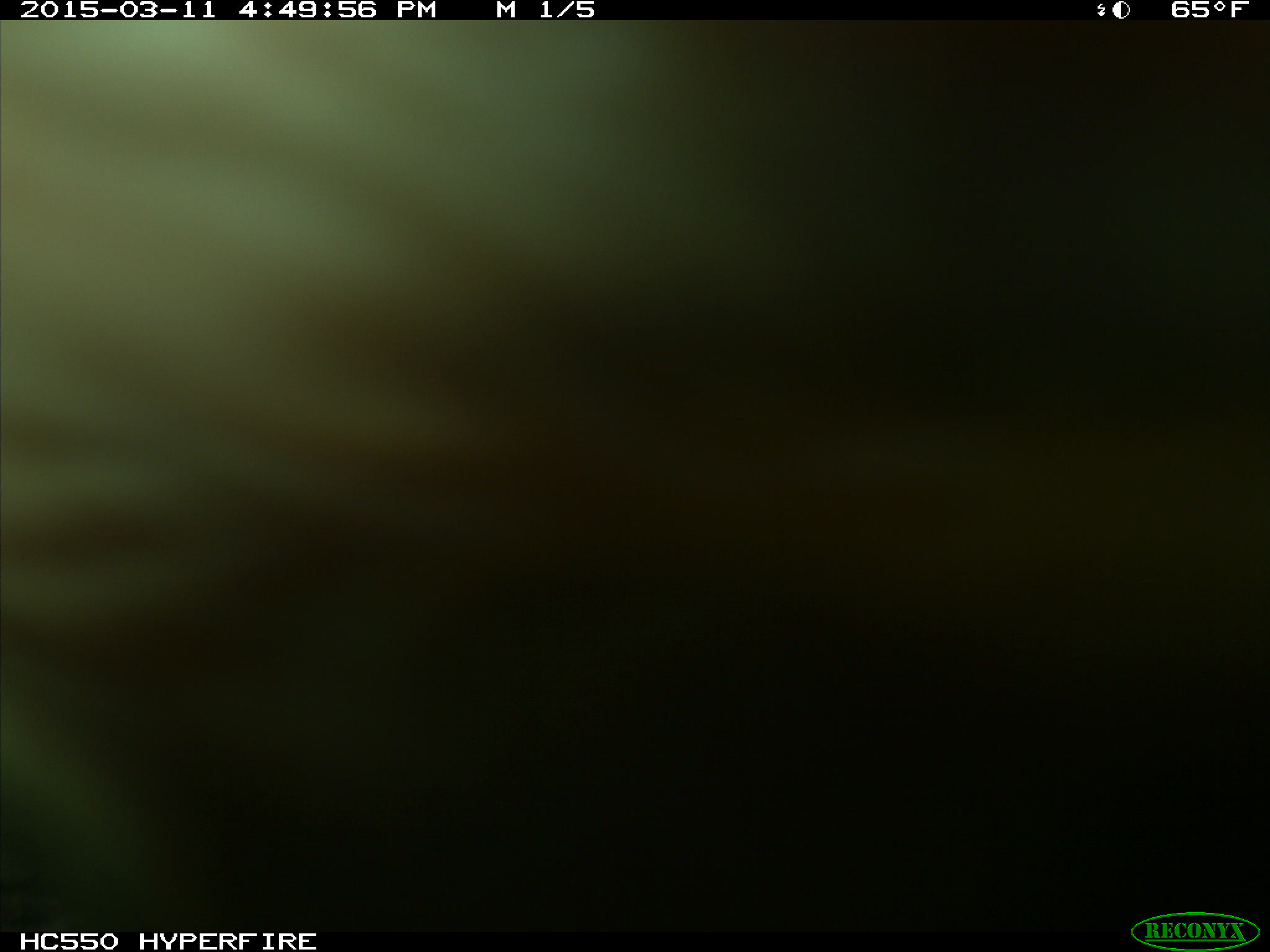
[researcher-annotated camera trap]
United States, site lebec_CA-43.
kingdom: Animalia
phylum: Chordata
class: Mammalia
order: Artiodactyla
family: Bovidae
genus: Bos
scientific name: Bos taurus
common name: domestic cow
Bos taurus (domestic cow).